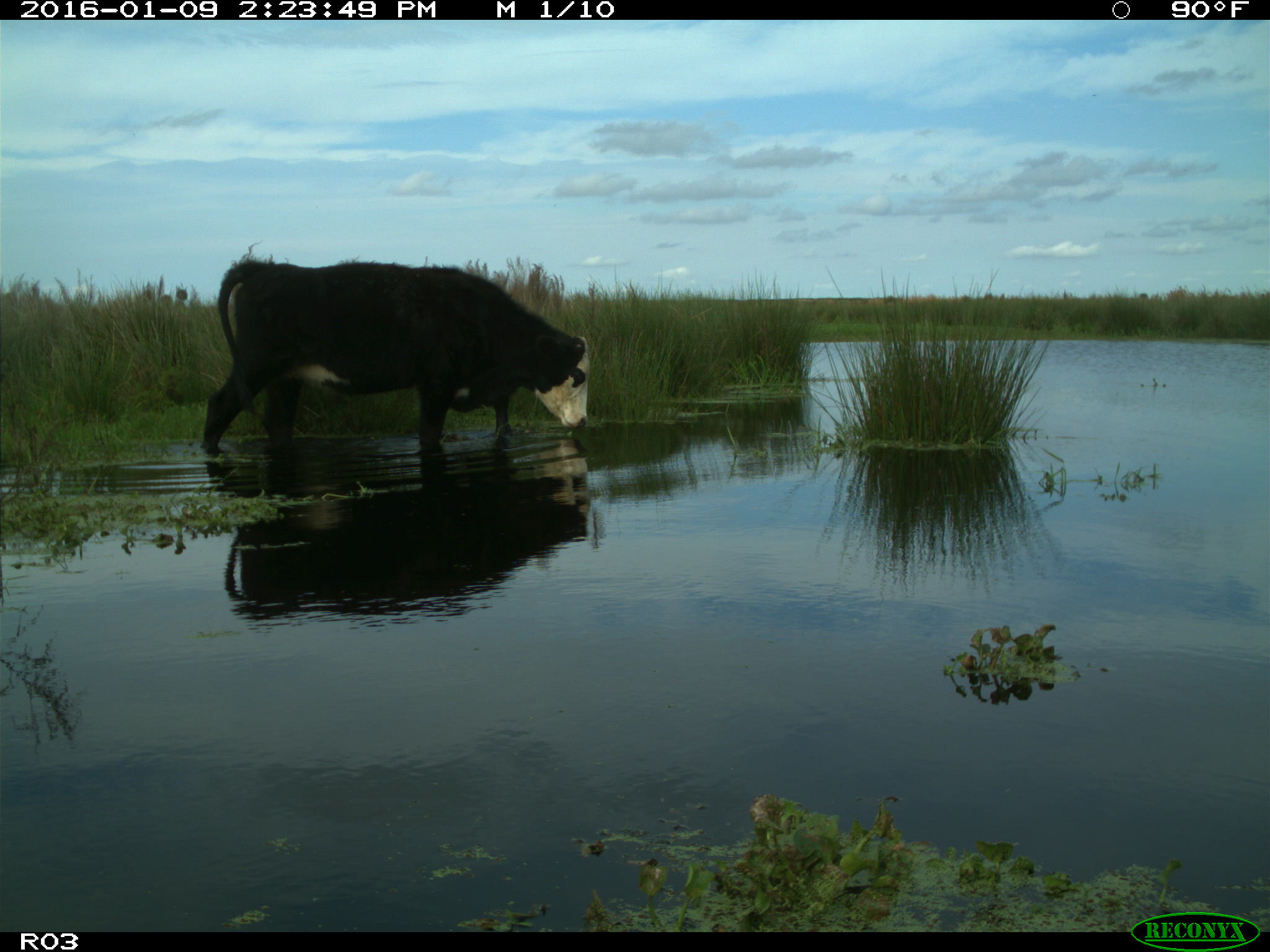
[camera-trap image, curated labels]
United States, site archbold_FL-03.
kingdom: Animalia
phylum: Chordata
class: Mammalia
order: Artiodactyla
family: Bovidae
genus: Bos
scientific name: Bos taurus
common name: domestic cow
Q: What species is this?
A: Bos taurus (domestic cow).